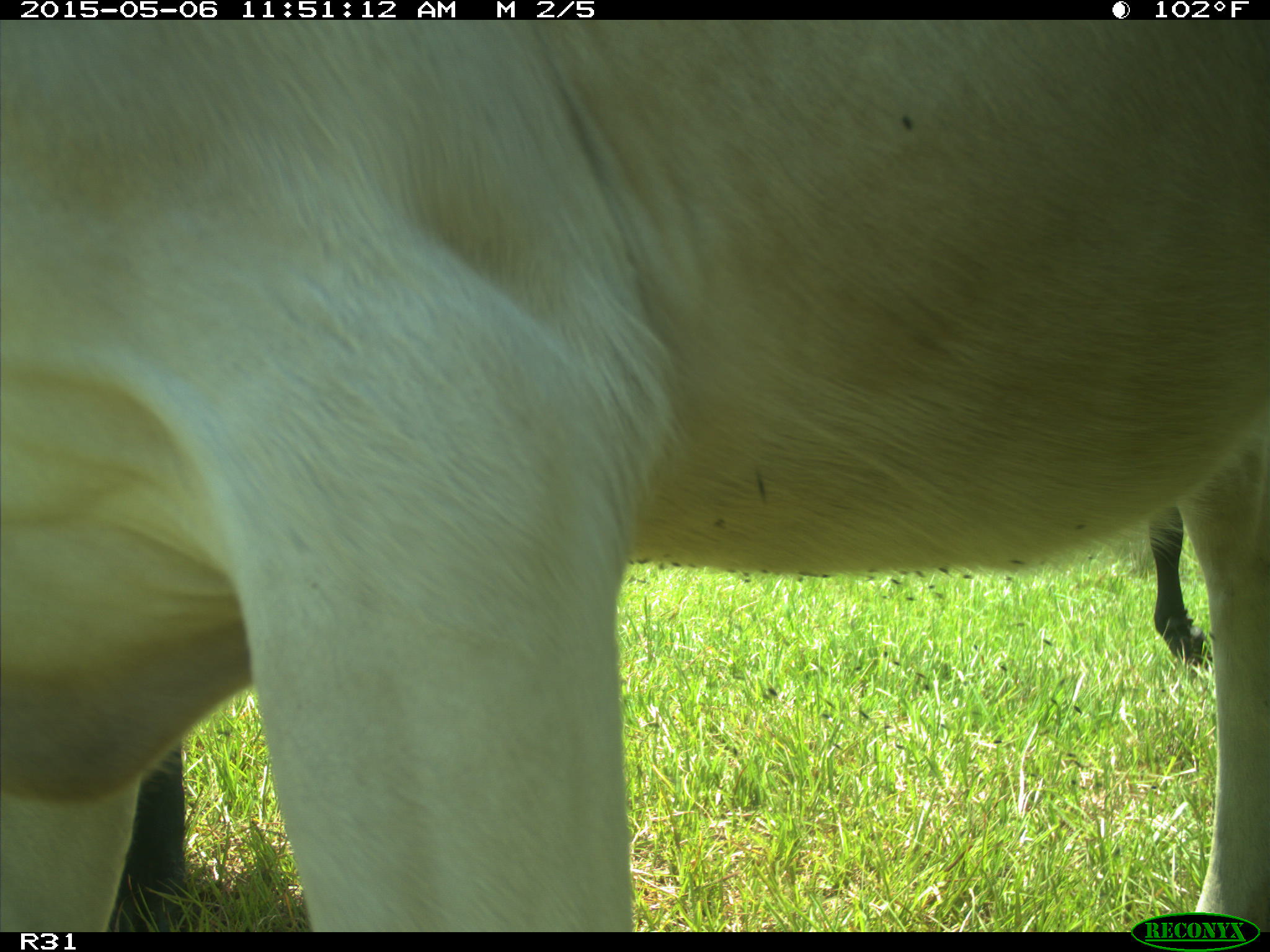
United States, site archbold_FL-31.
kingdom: Animalia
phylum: Chordata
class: Mammalia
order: Artiodactyla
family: Bovidae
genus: Bos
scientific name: Bos taurus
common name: domestic cow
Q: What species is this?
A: Bos taurus (domestic cow).